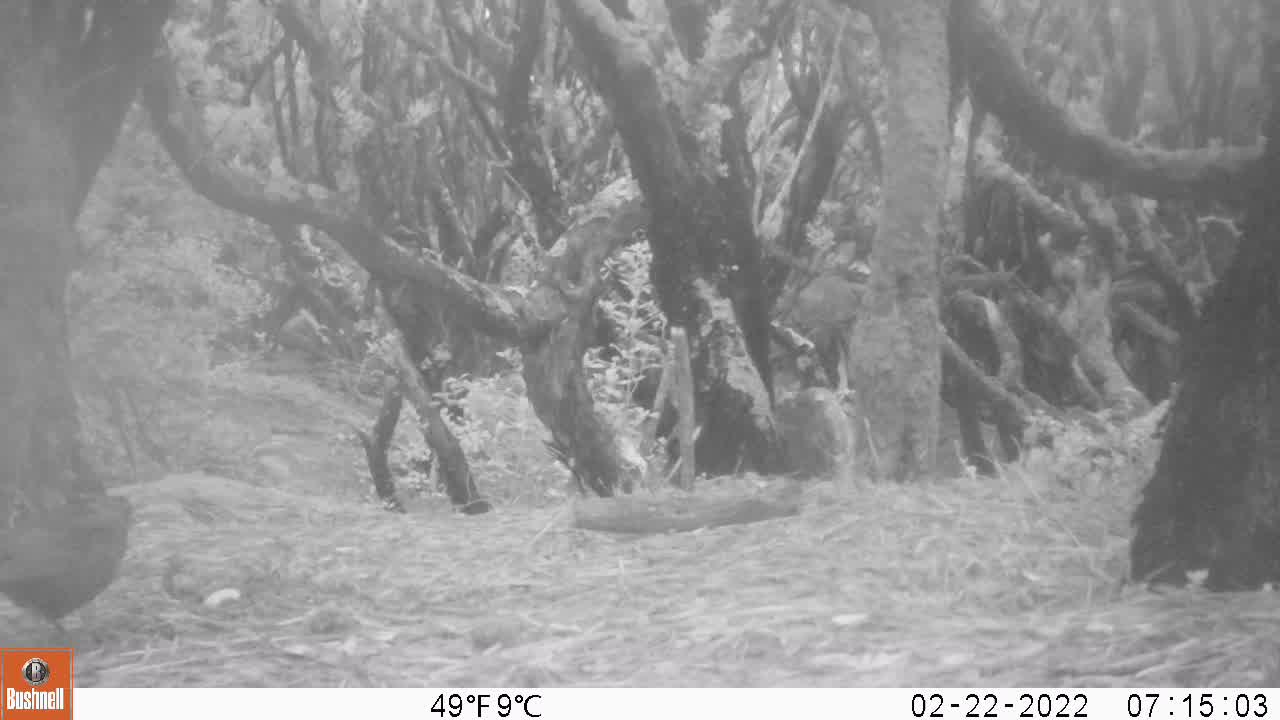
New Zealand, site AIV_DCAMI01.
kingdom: Animalia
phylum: Chordata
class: Aves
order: Passeriformes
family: Turdidae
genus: Turdus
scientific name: Turdus merula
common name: eurasian blackbird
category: blackbird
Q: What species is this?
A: Blackbird (eurasian blackbird) (Turdus merula).